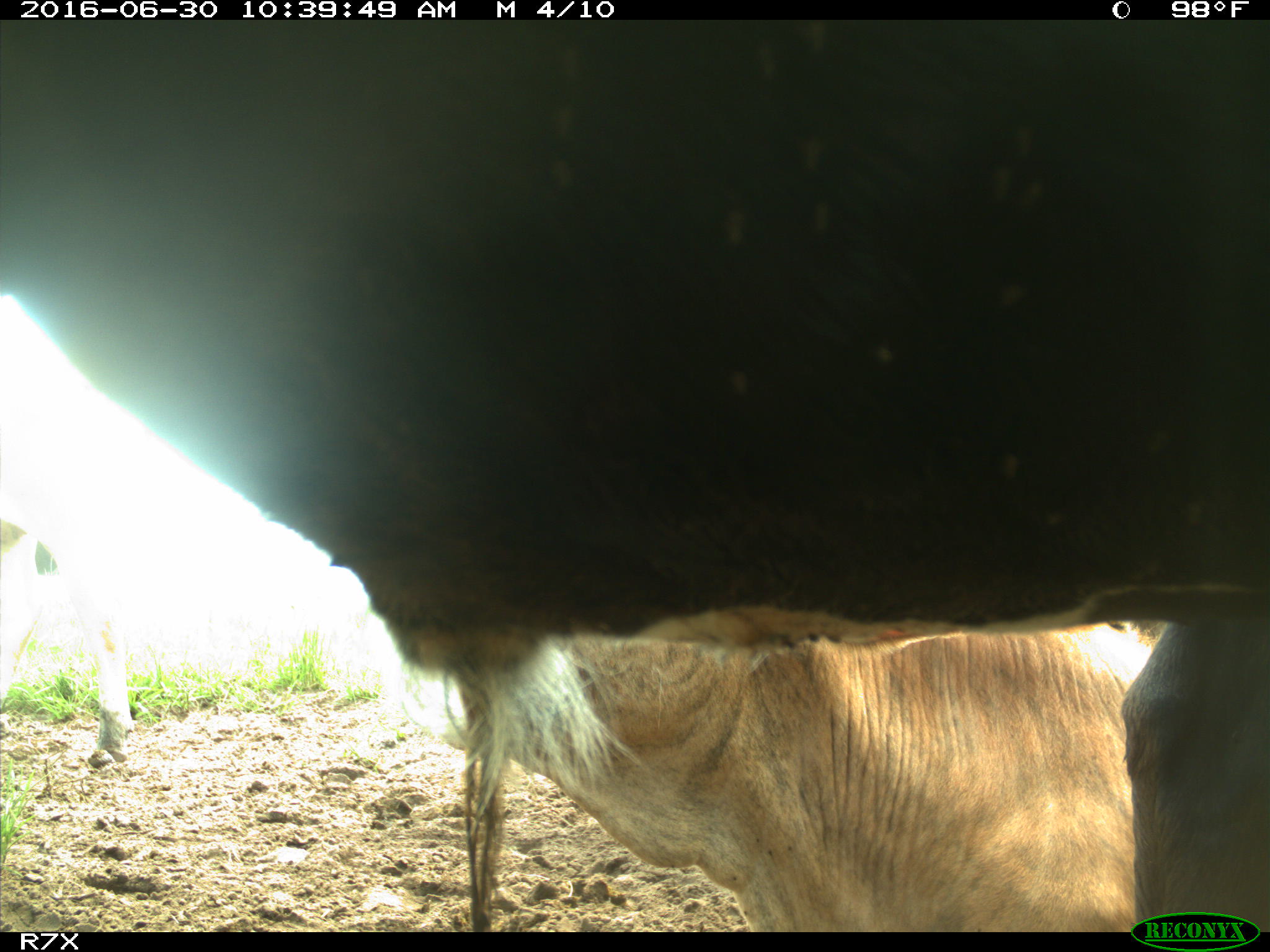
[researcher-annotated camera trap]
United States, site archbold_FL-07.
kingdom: Animalia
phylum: Chordata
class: Mammalia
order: Artiodactyla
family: Bovidae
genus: Bos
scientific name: Bos taurus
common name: domestic cow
Bos taurus (domestic cow).